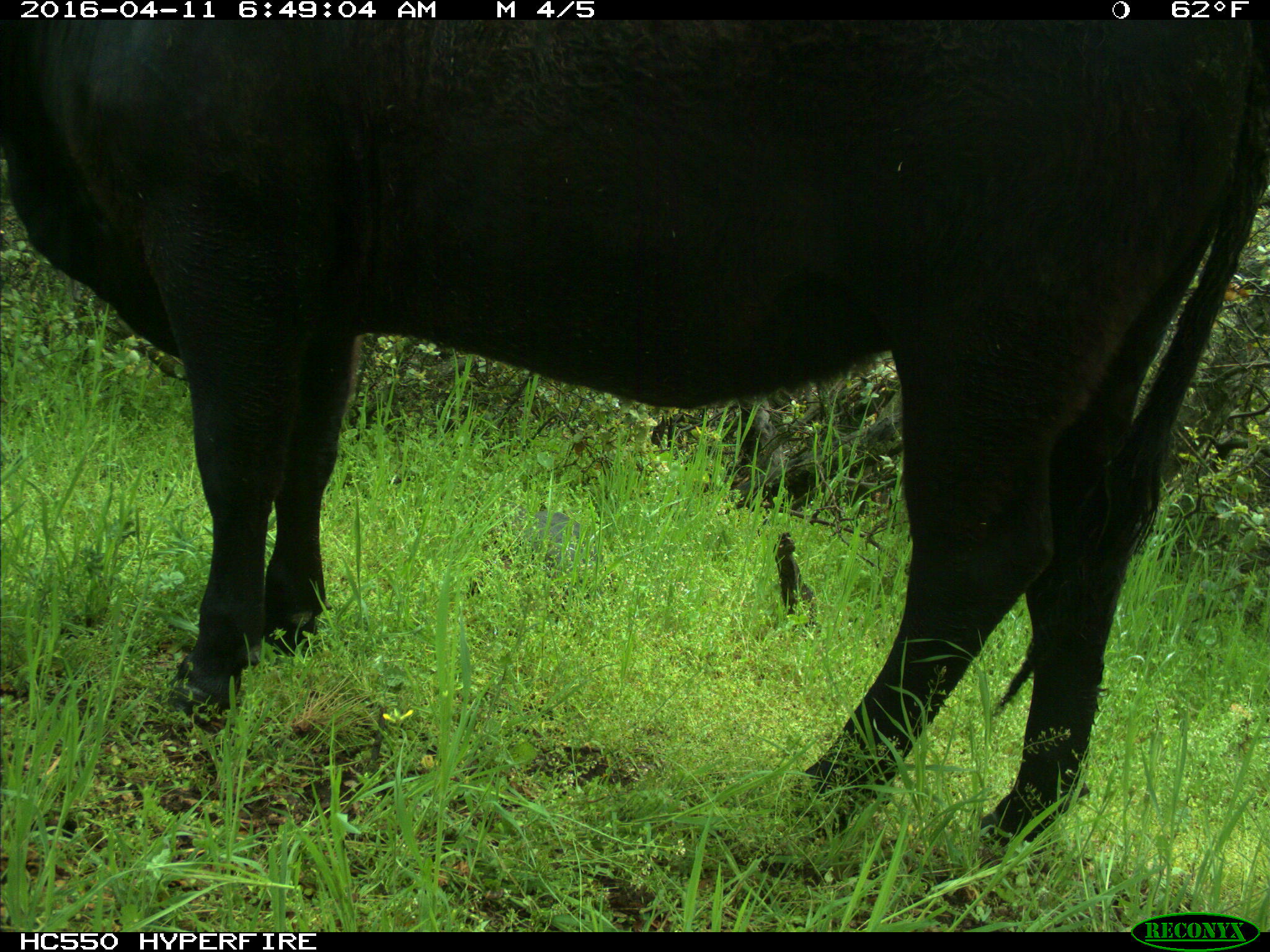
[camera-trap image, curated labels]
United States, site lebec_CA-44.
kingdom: Animalia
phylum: Chordata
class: Mammalia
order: Artiodactyla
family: Bovidae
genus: Bos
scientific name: Bos taurus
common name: domestic cow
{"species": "Bos taurus (domestic cow)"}